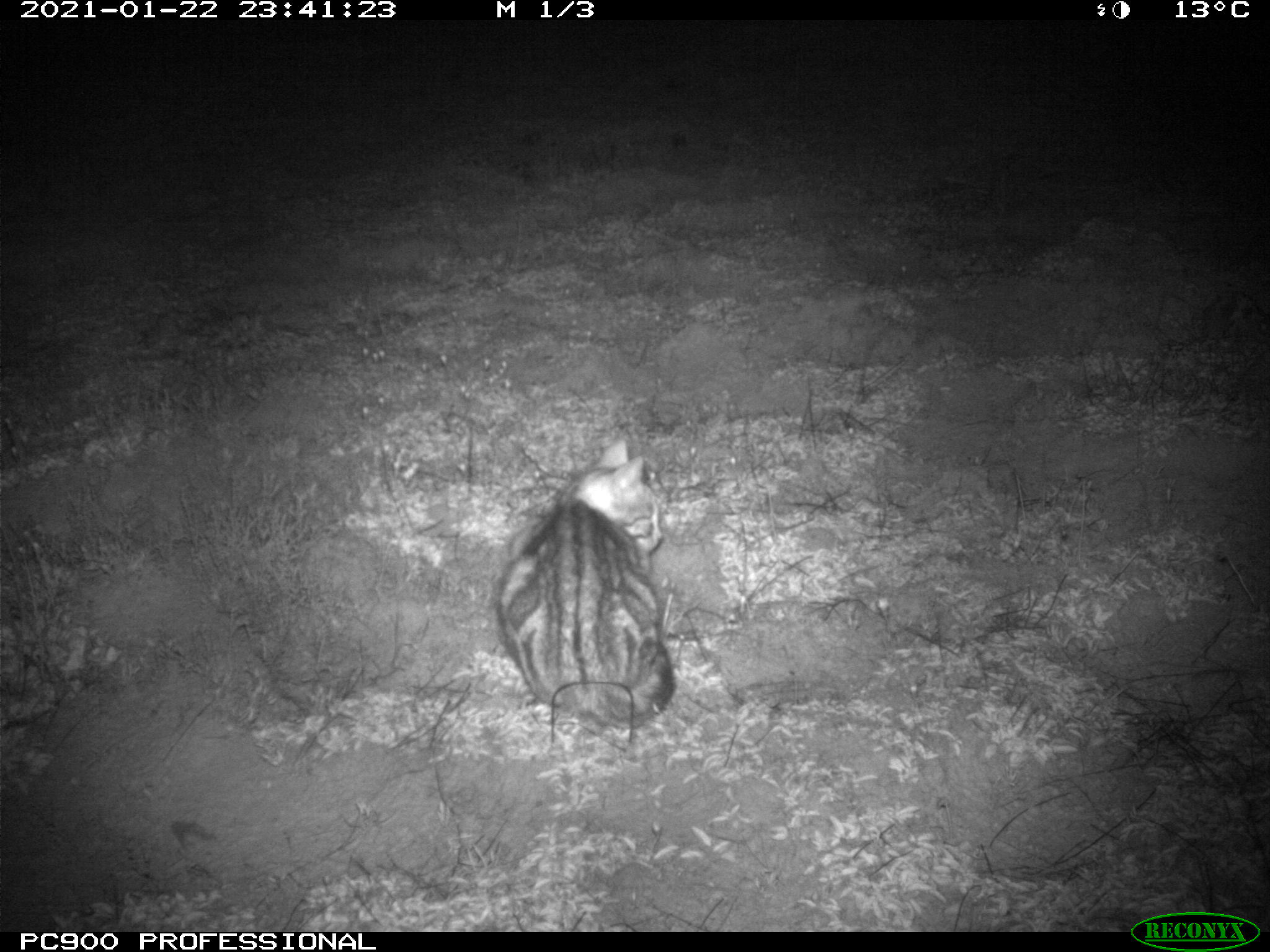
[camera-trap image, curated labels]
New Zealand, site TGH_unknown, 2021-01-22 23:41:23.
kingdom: Animalia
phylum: Chordata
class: Mammalia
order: Carnivora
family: Felidae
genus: Felis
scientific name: Felis catus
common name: domestic cat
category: cat